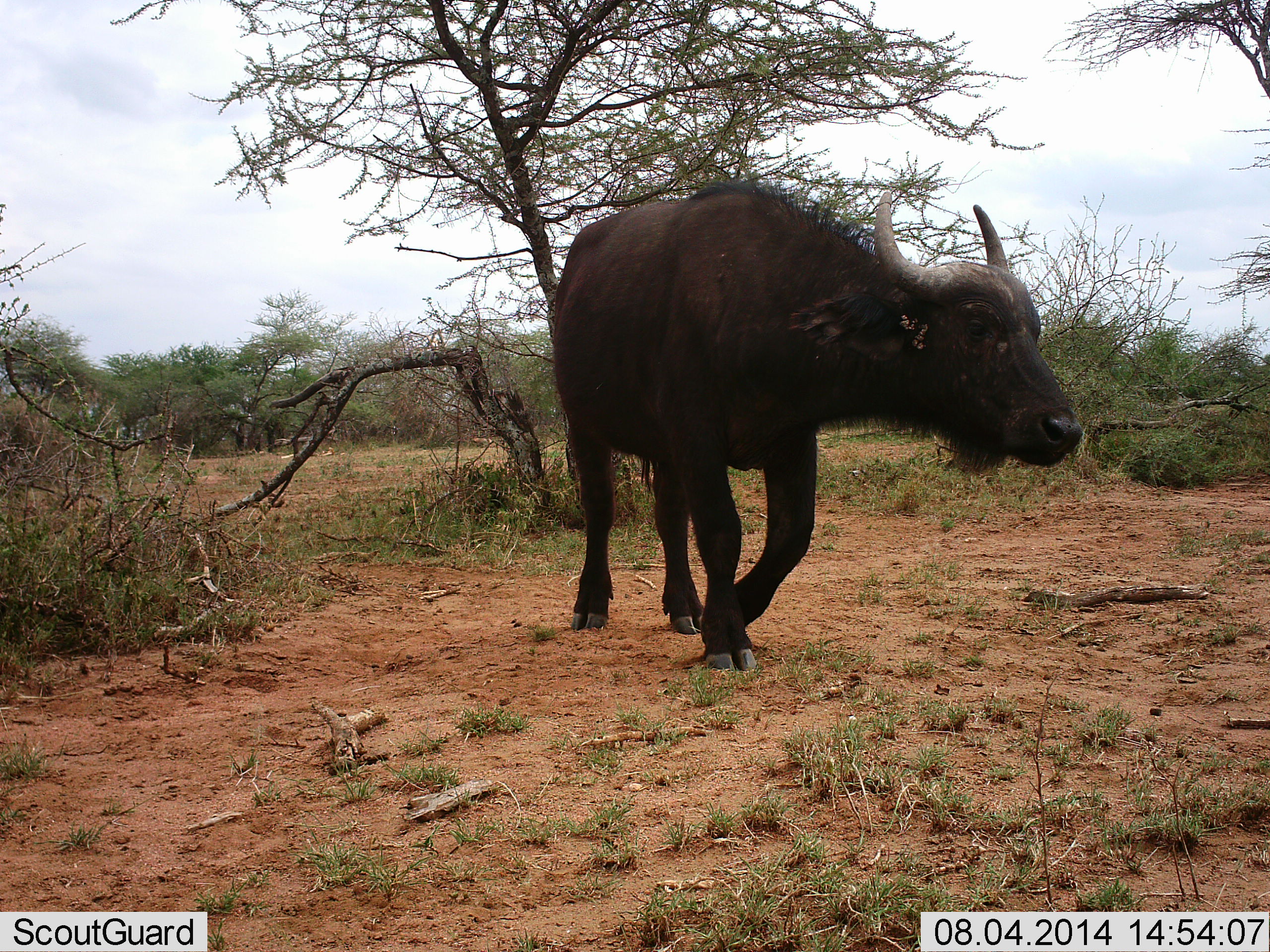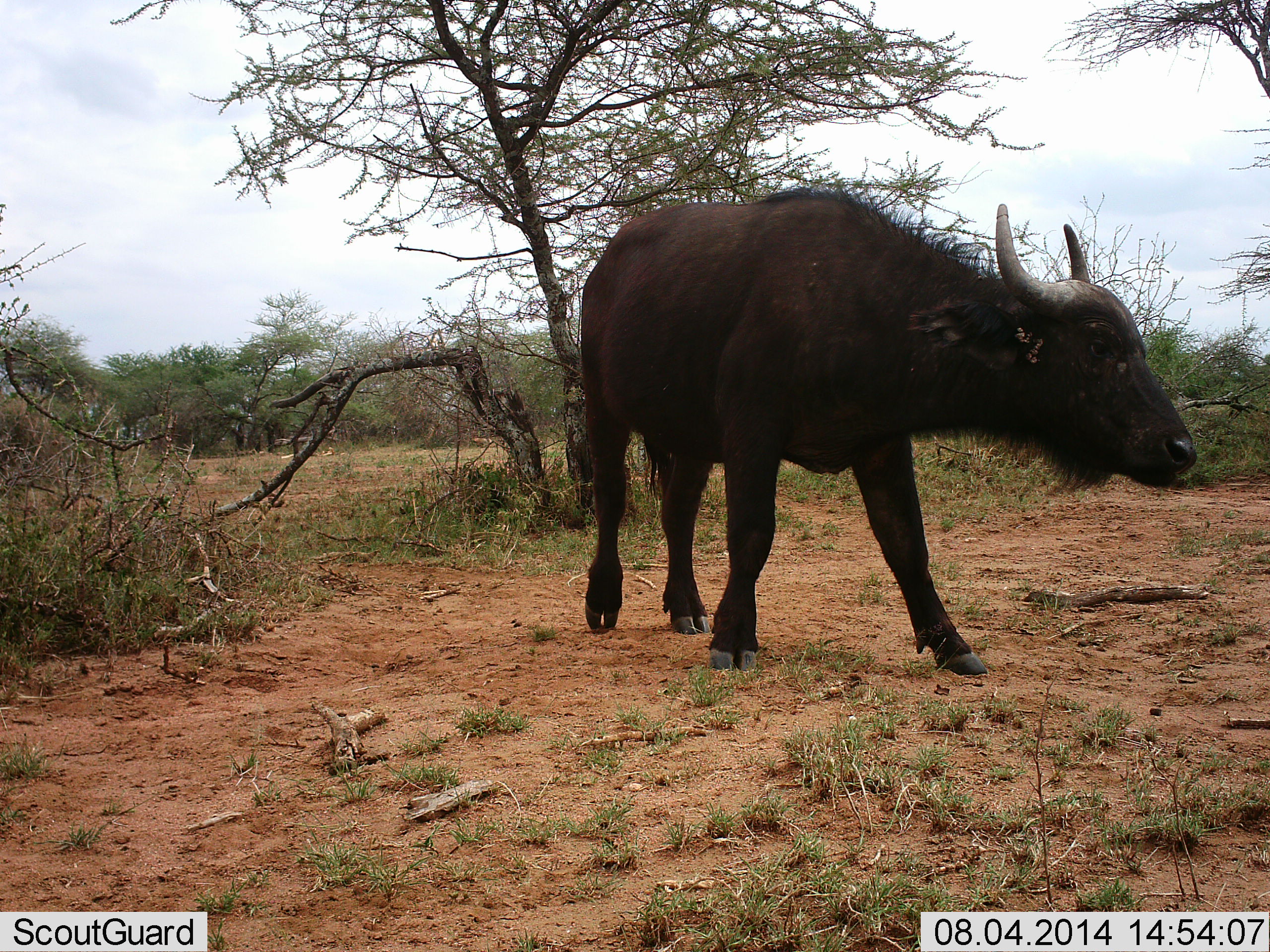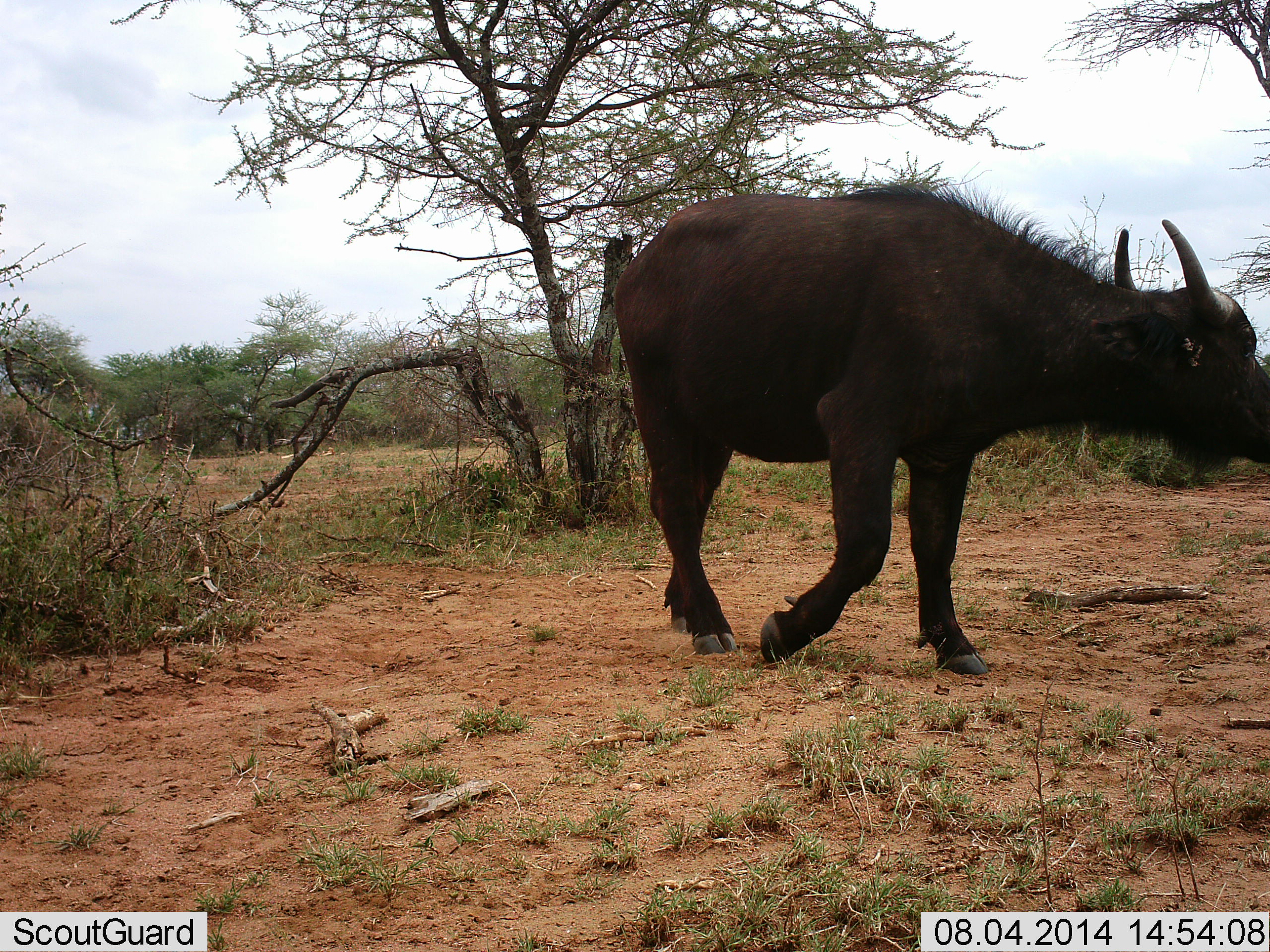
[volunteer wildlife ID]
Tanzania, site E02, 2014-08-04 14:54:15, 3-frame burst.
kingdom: Animalia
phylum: Chordata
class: Mammalia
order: Artiodactyla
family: Bovidae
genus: Syncerus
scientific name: Syncerus caffer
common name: cape buffalo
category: buffalo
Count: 1.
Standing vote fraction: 0%.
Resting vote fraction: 0%.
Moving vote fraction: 100%.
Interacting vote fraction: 0%.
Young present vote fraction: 10%.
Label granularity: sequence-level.